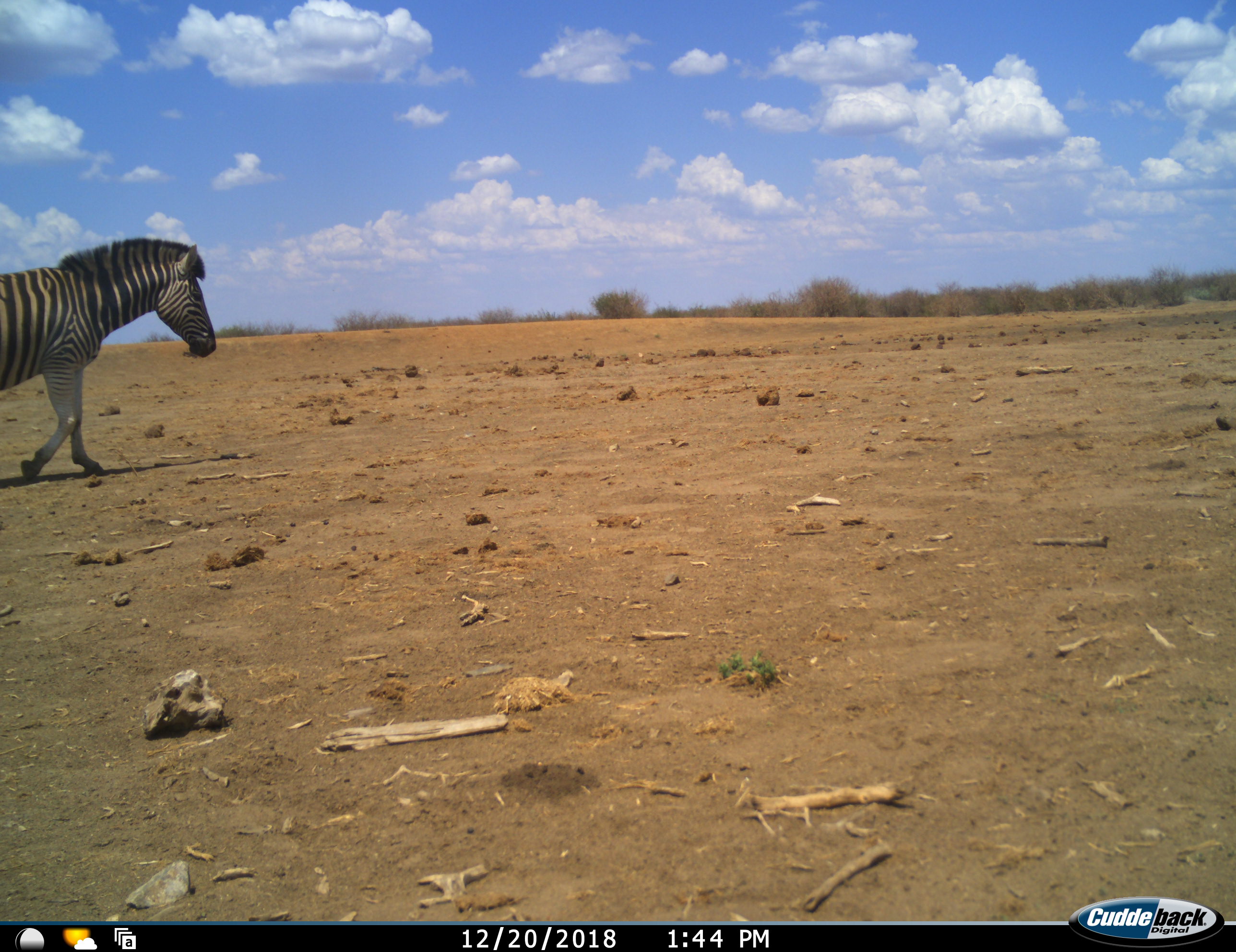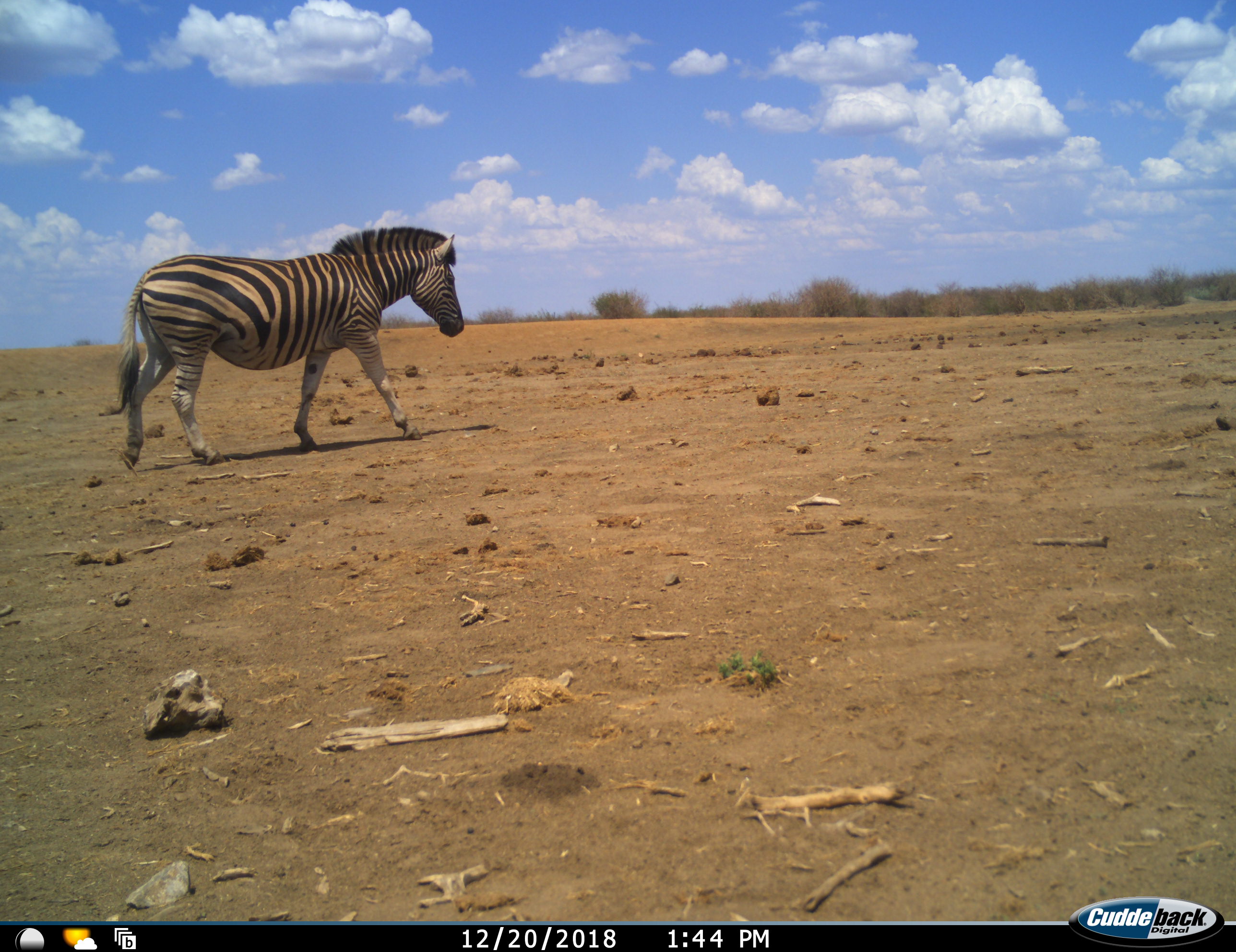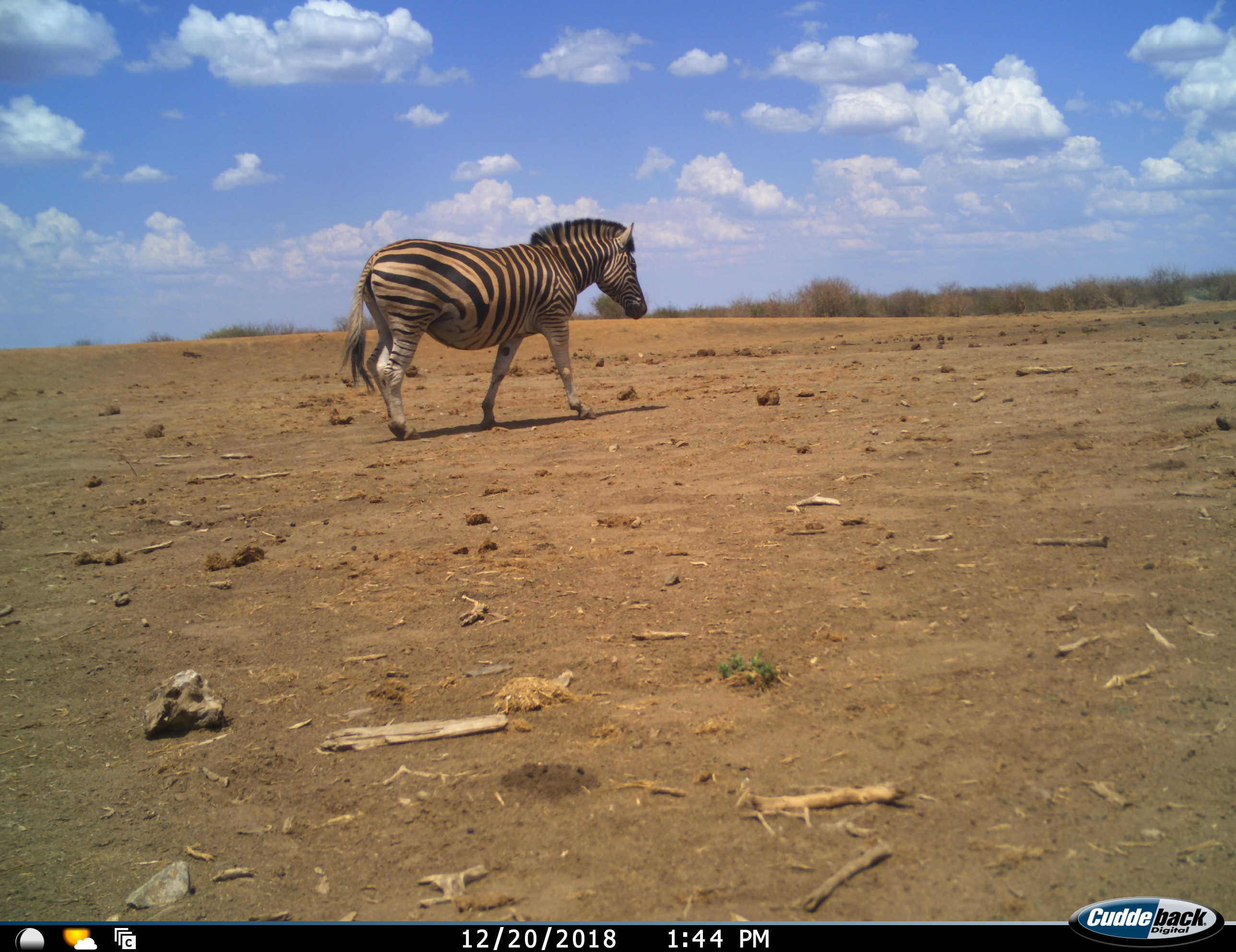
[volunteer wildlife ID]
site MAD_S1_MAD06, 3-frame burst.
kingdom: Animalia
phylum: Chordata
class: Mammalia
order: Perissodactyla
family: Equidae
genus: Equus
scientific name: Equus quagga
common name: plains zebra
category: zebraplains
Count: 1.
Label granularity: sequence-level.